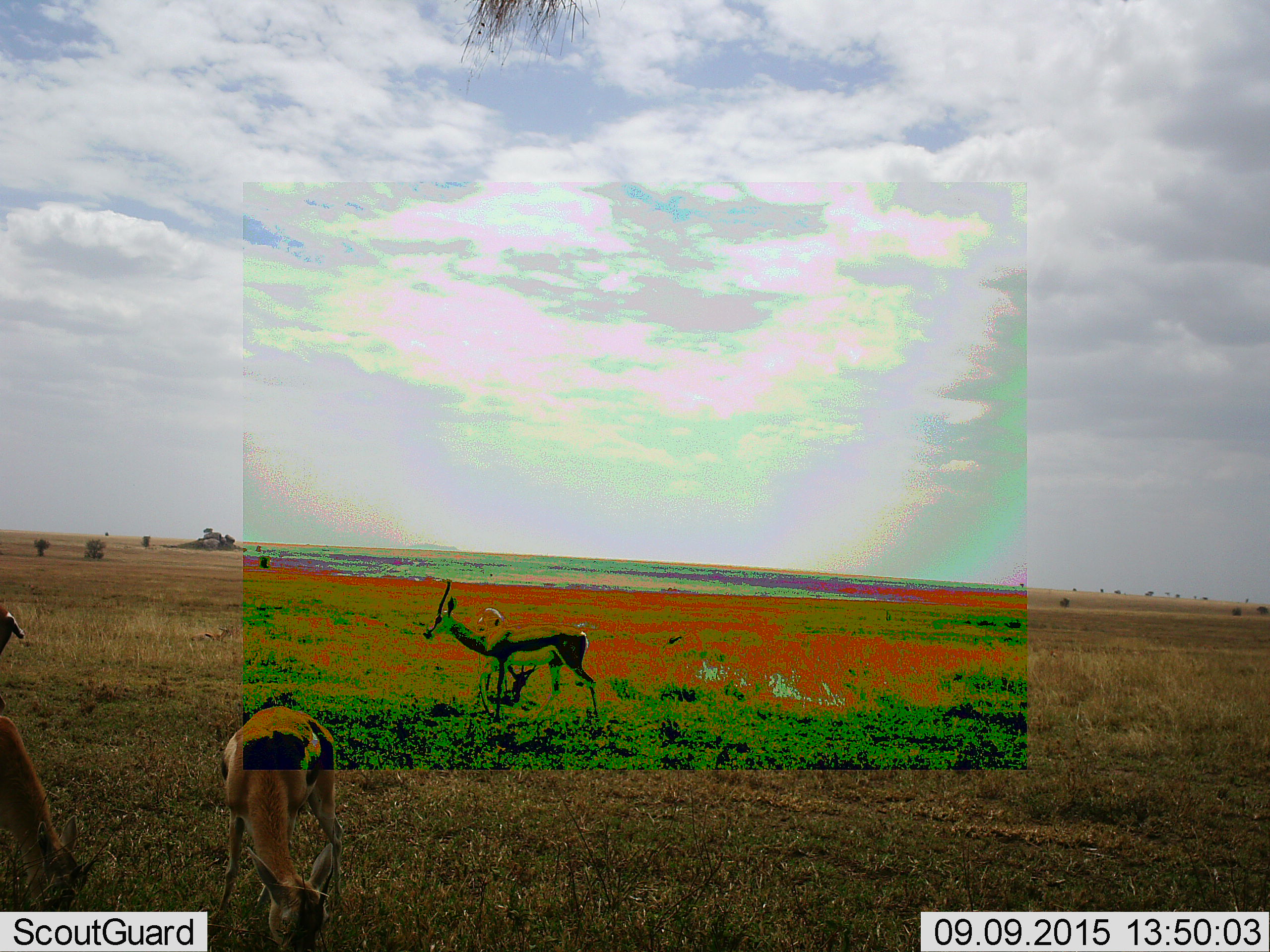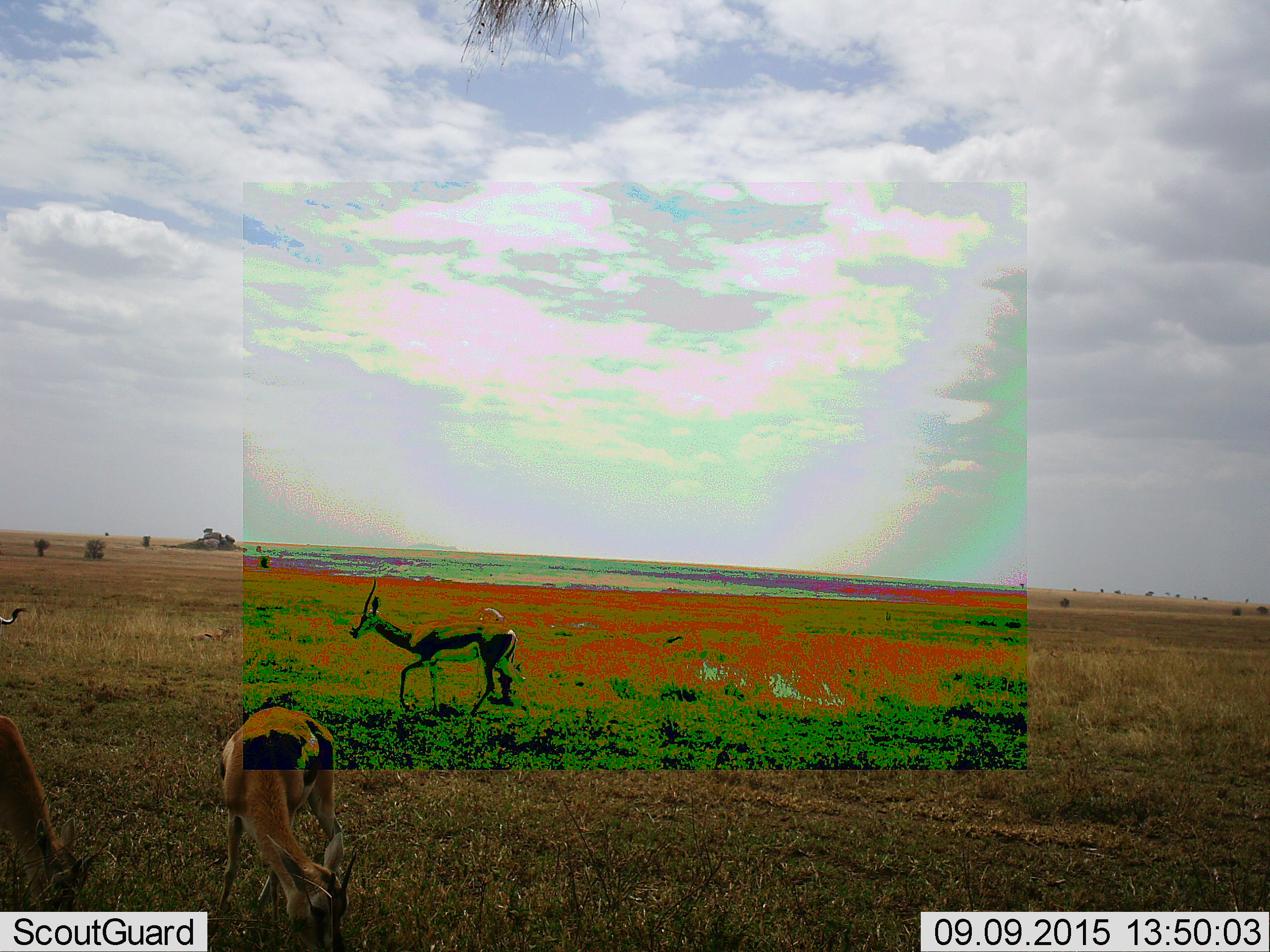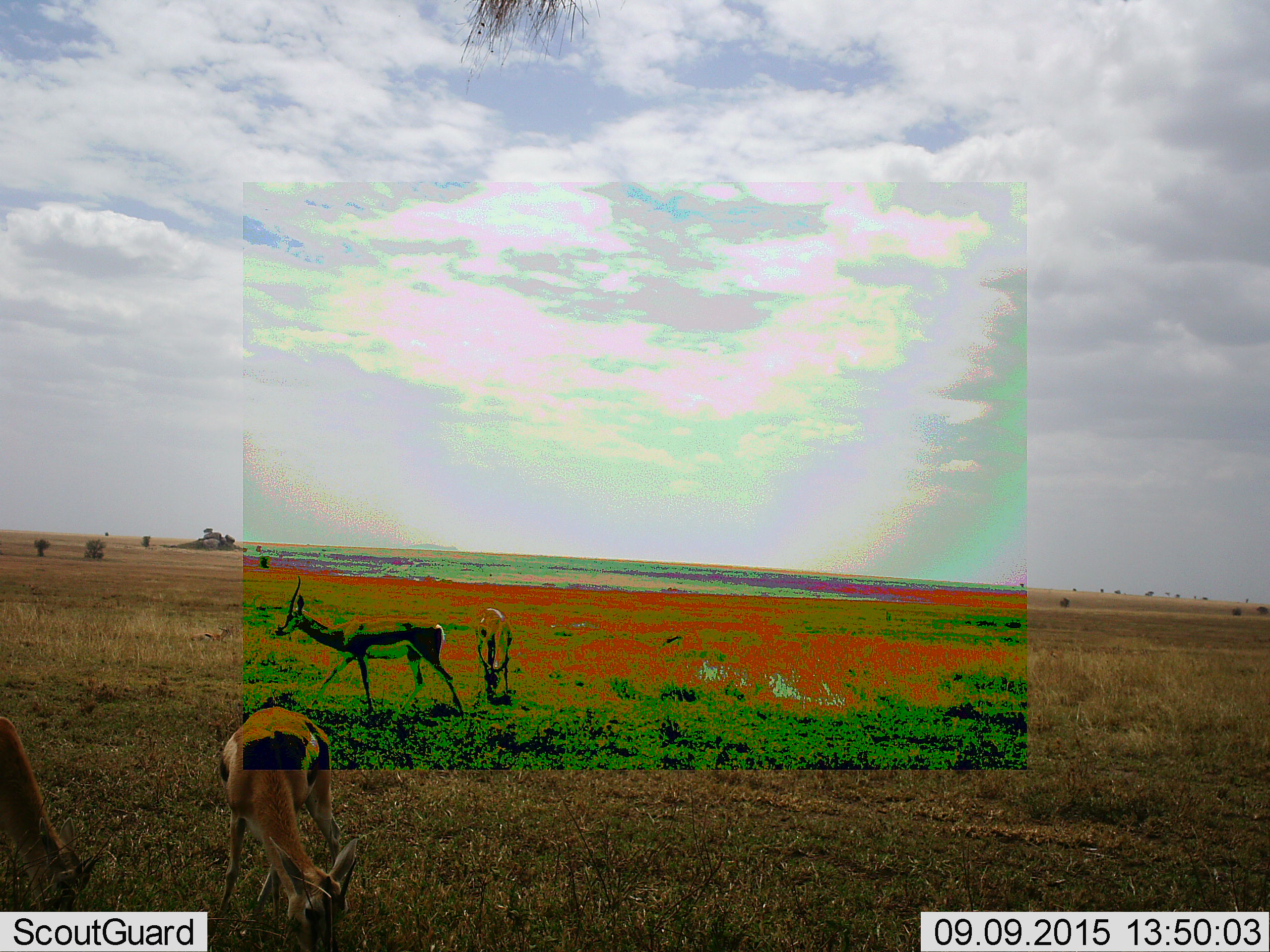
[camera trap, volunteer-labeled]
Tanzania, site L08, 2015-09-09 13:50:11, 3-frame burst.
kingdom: Animalia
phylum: Chordata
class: Mammalia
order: Artiodactyla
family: Bovidae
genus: Eudorcas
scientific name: Eudorcas thomsonii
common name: thomson's gazelle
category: gazellethomsons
Gazellethomsons (thomson's gazelle) (Eudorcas thomsonii), count 4. Behavior (volunteer vote fractions): standing 71%, resting 14%, moving 71%, interacting 0%. Young present (vote fraction): 14%. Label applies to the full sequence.